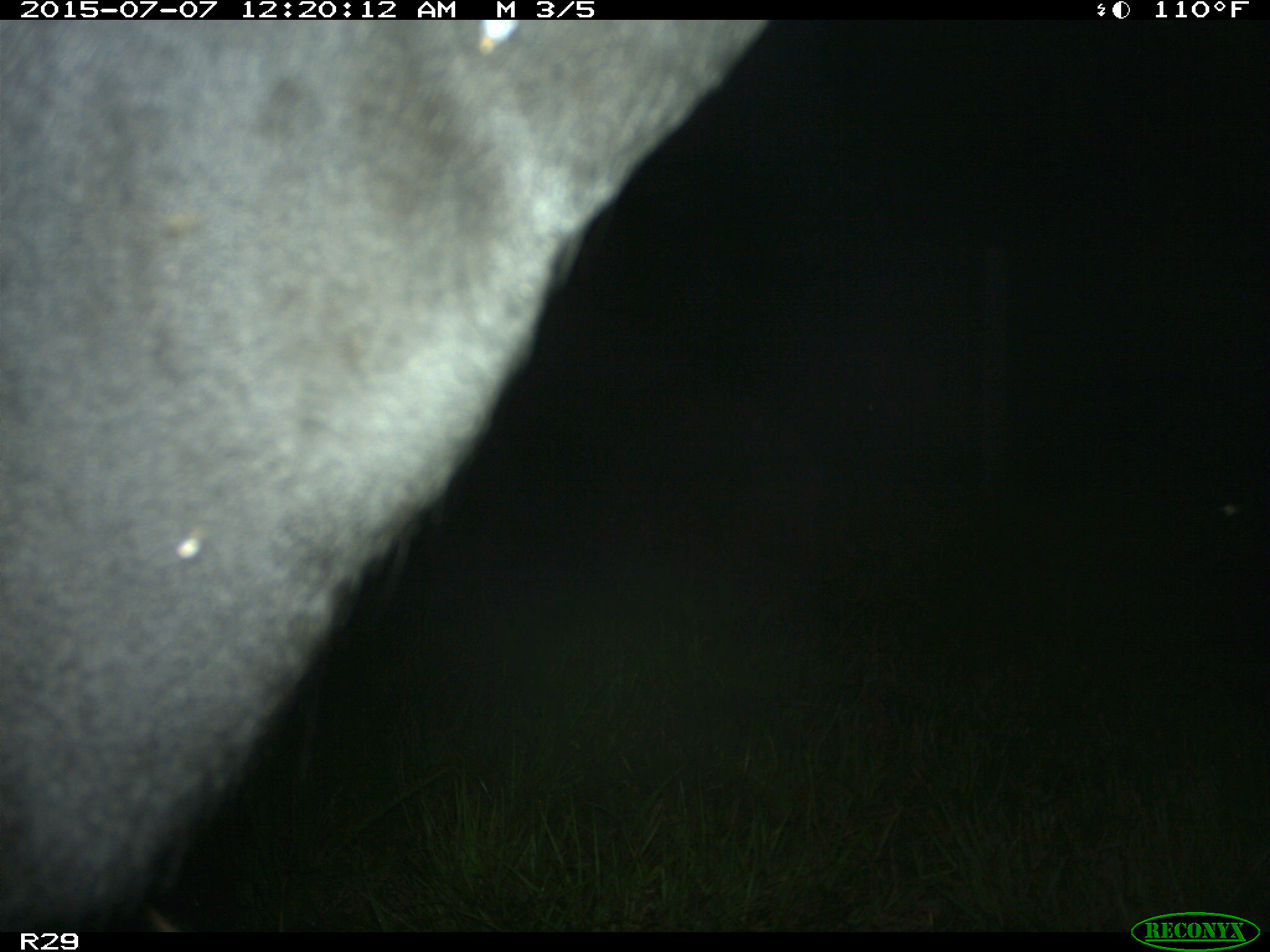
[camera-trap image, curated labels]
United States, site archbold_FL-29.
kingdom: Animalia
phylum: Chordata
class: Mammalia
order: Artiodactyla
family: Bovidae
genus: Bos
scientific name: Bos taurus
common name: domestic cow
Bos taurus (domestic cow).